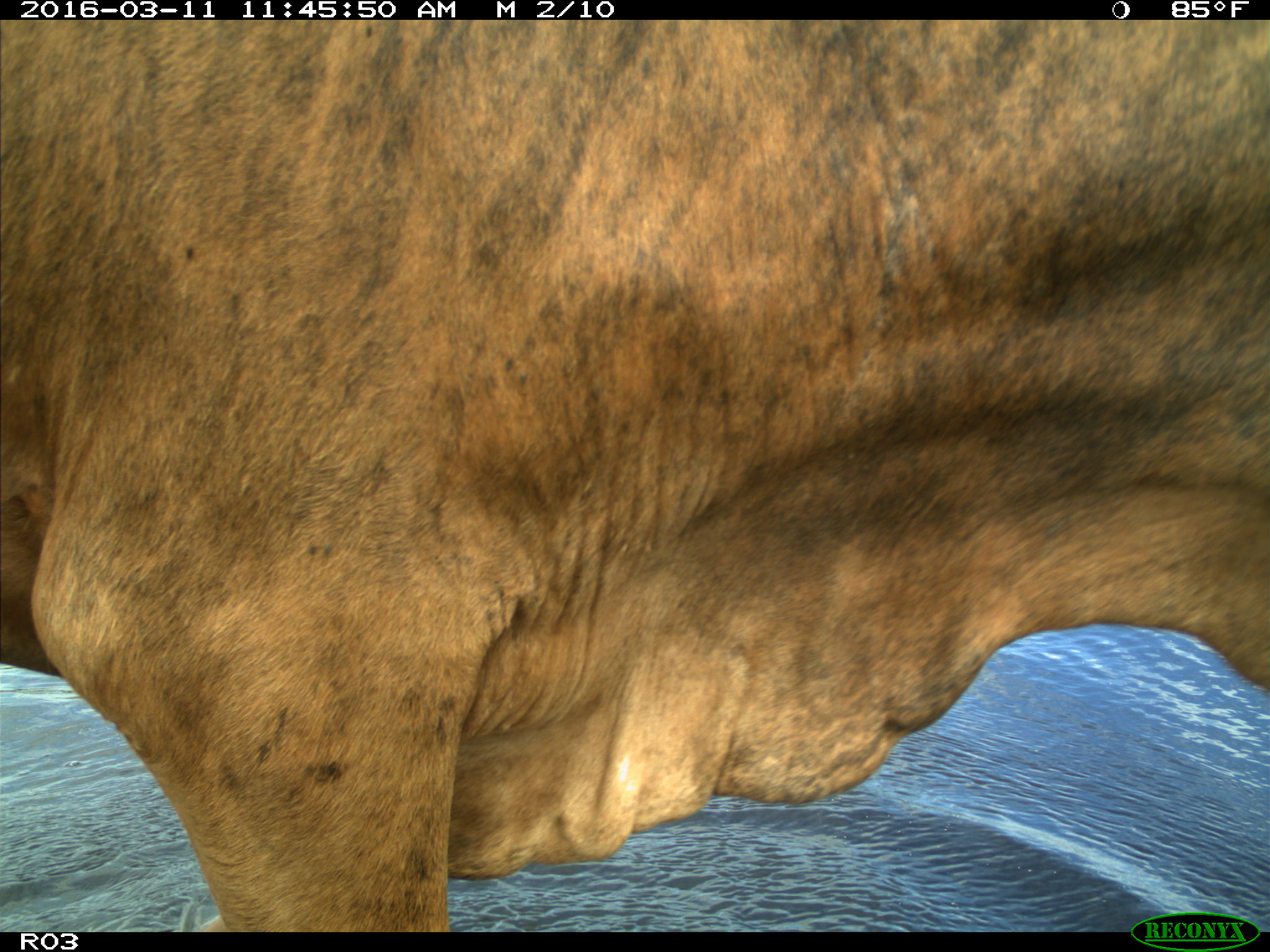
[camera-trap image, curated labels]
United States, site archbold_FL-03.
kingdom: Animalia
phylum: Chordata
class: Mammalia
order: Artiodactyla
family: Bovidae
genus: Bos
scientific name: Bos taurus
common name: domestic cow